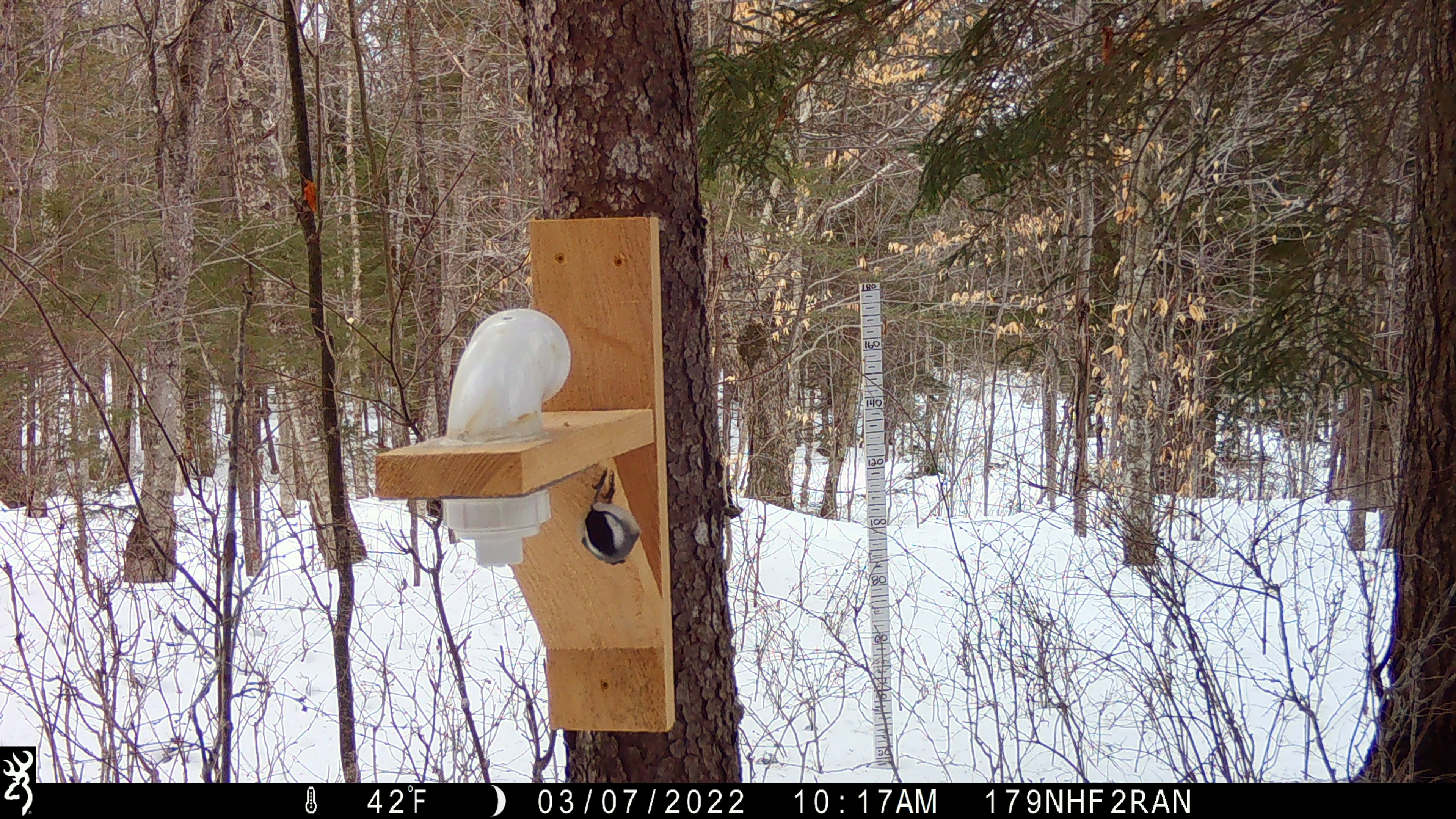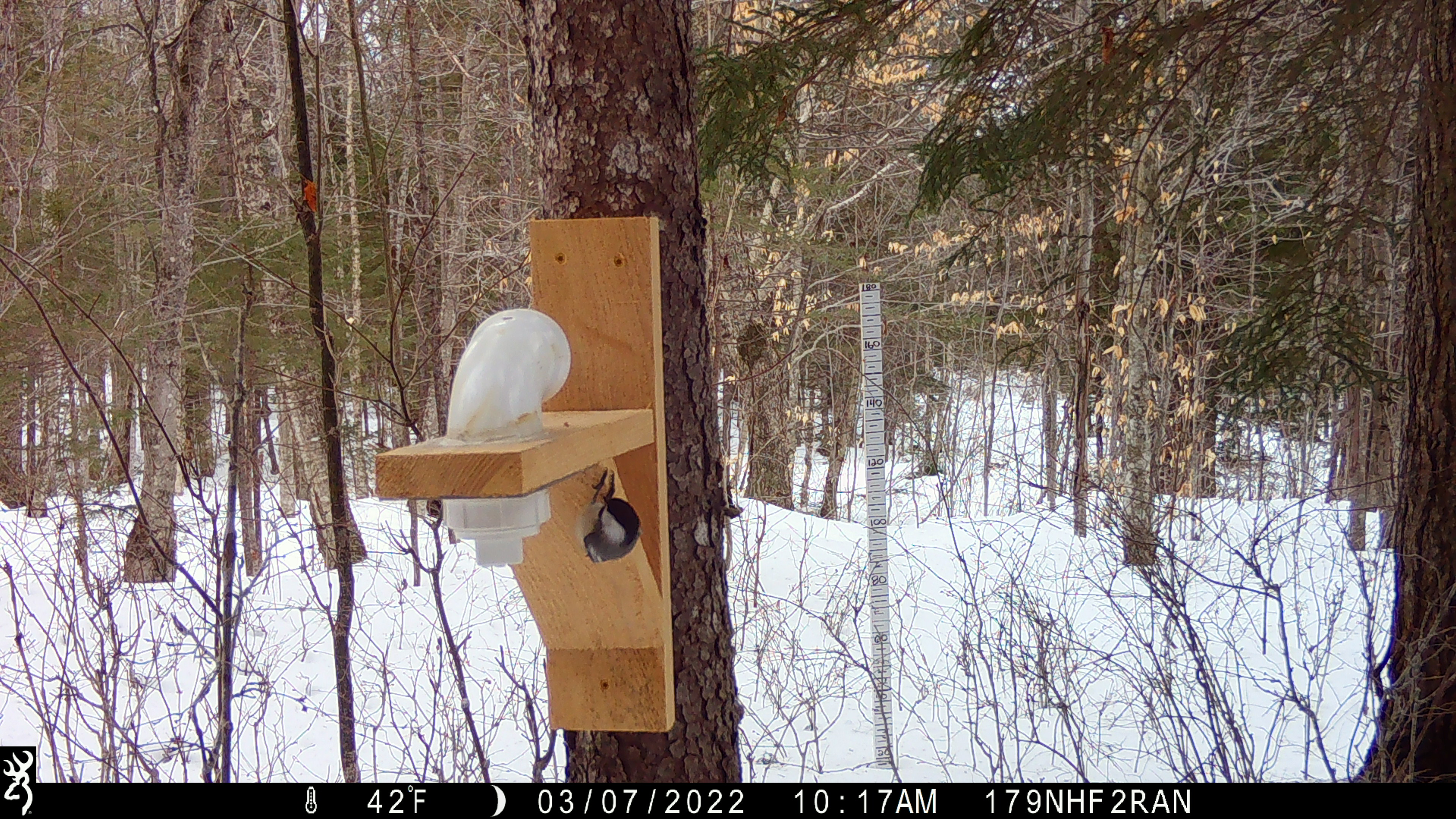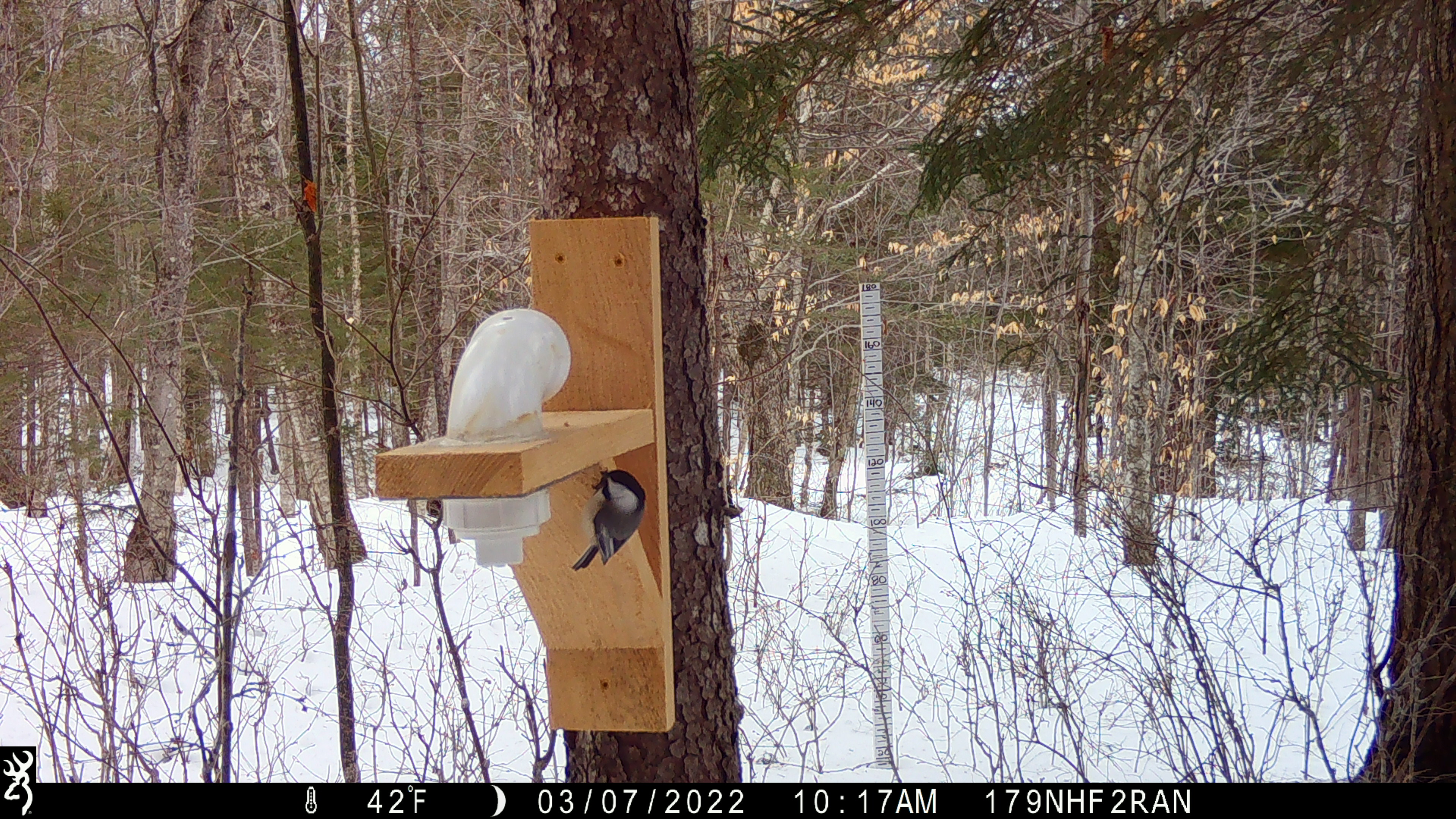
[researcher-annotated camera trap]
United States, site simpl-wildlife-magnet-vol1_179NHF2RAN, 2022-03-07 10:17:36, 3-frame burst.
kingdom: Animalia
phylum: Chordata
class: Aves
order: Passeriformes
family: Paridae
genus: Poecile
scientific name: Poecile atricapillus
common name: black-capped chickadee